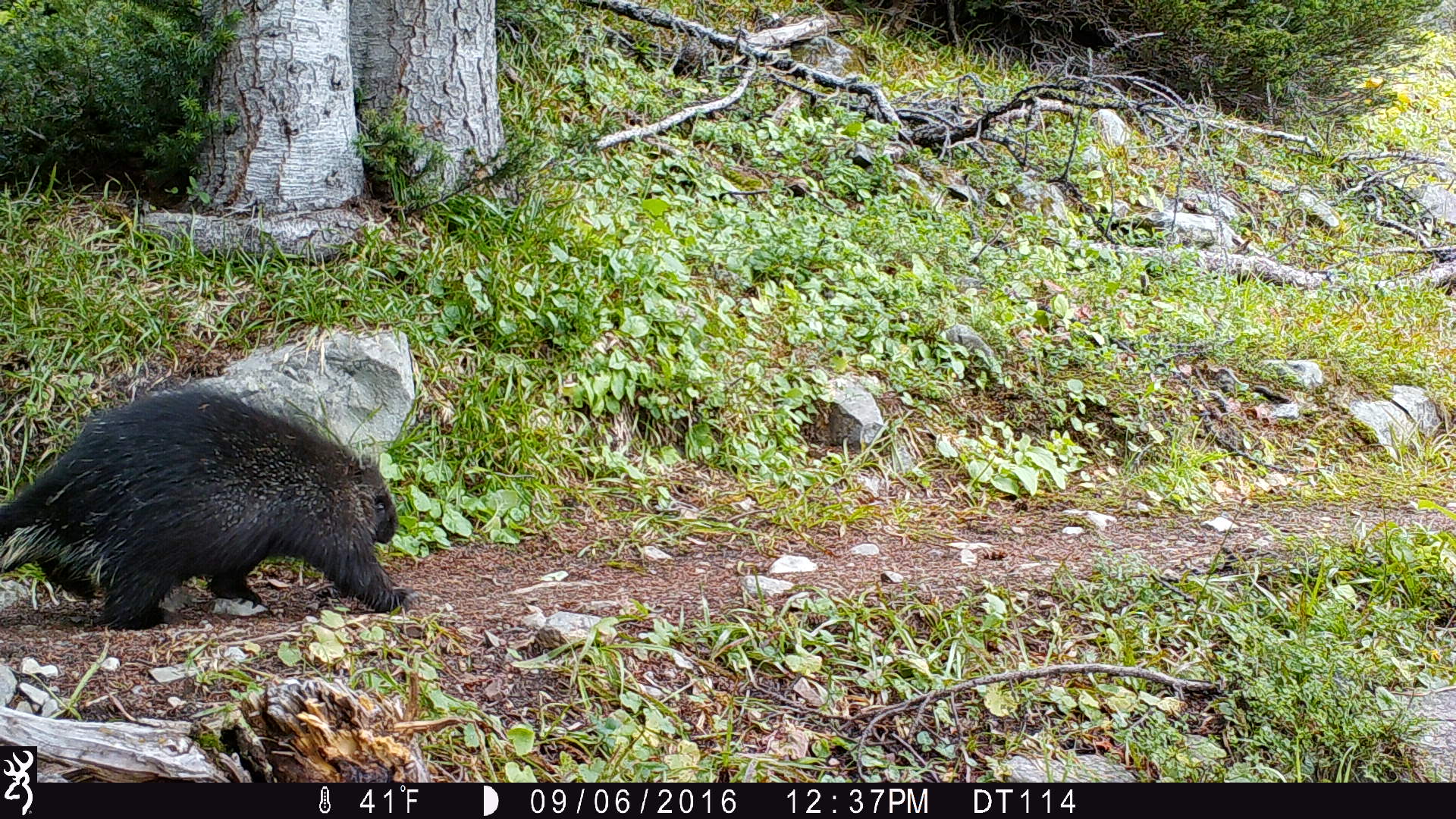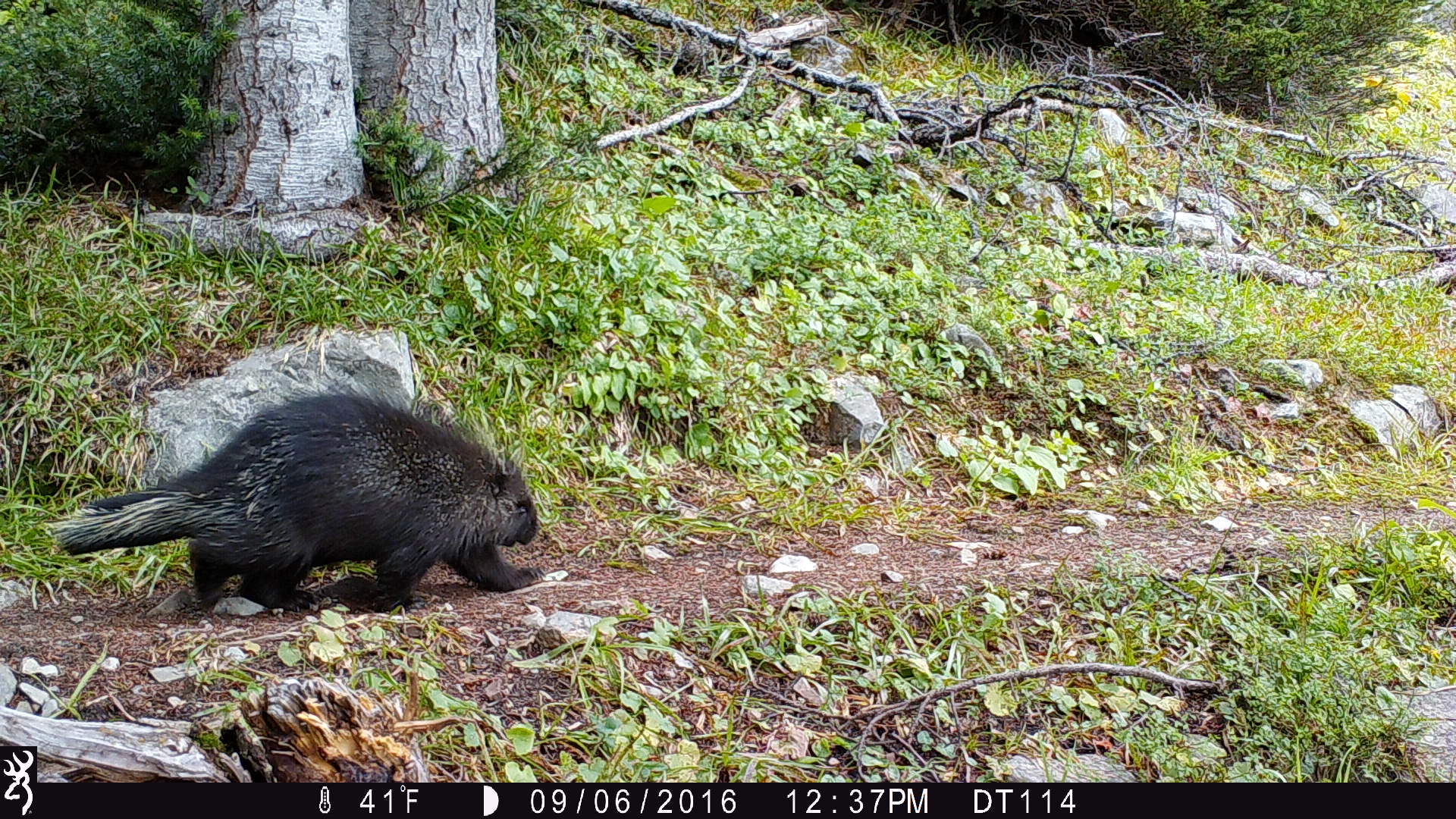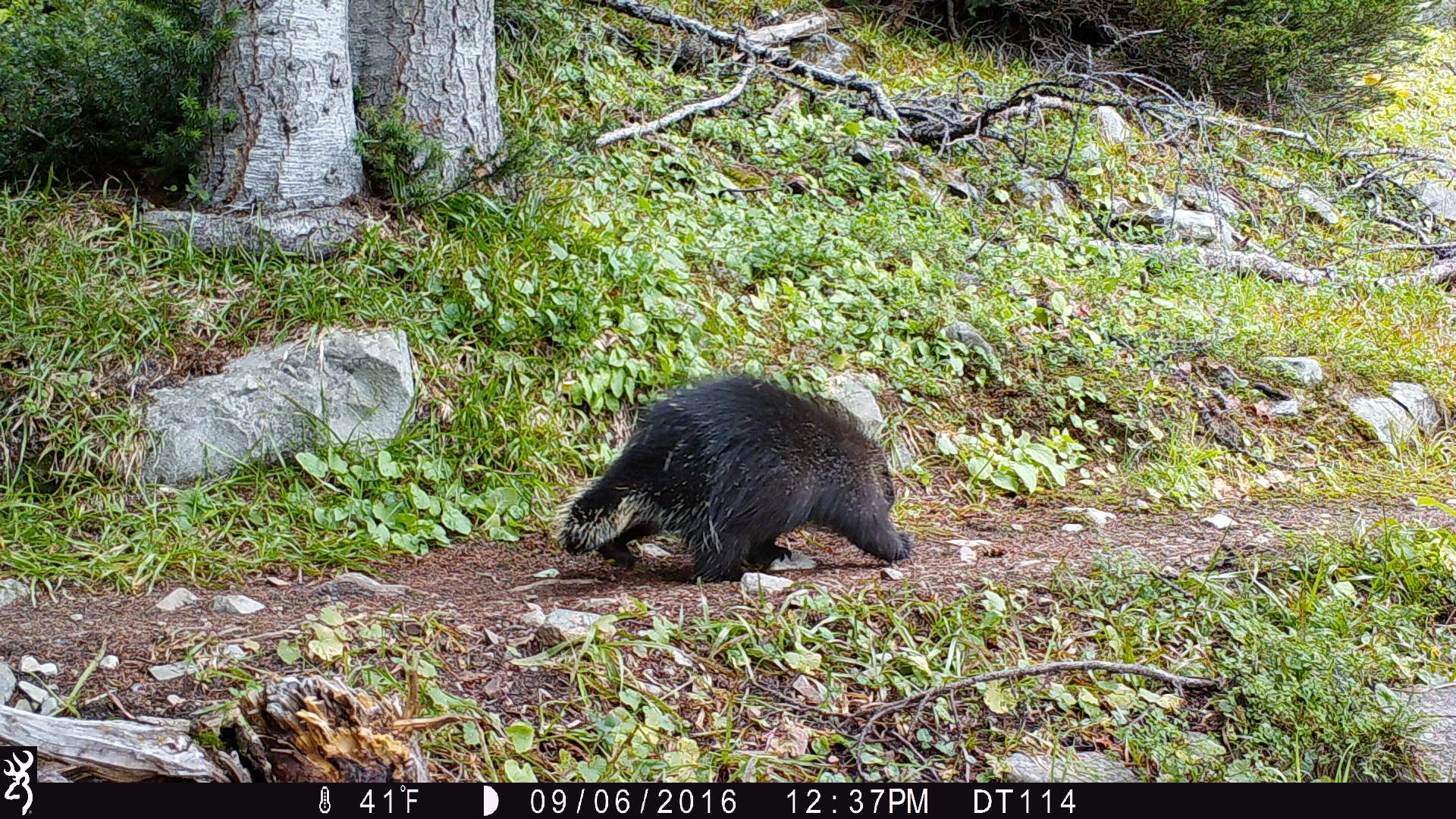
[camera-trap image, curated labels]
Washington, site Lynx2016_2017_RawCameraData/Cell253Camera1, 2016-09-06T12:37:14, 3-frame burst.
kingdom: Animalia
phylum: Chordata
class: Mammalia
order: Rodentia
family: Erethizontidae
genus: Erethizon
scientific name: Erethizon dorsatum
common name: north american porcupine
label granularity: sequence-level